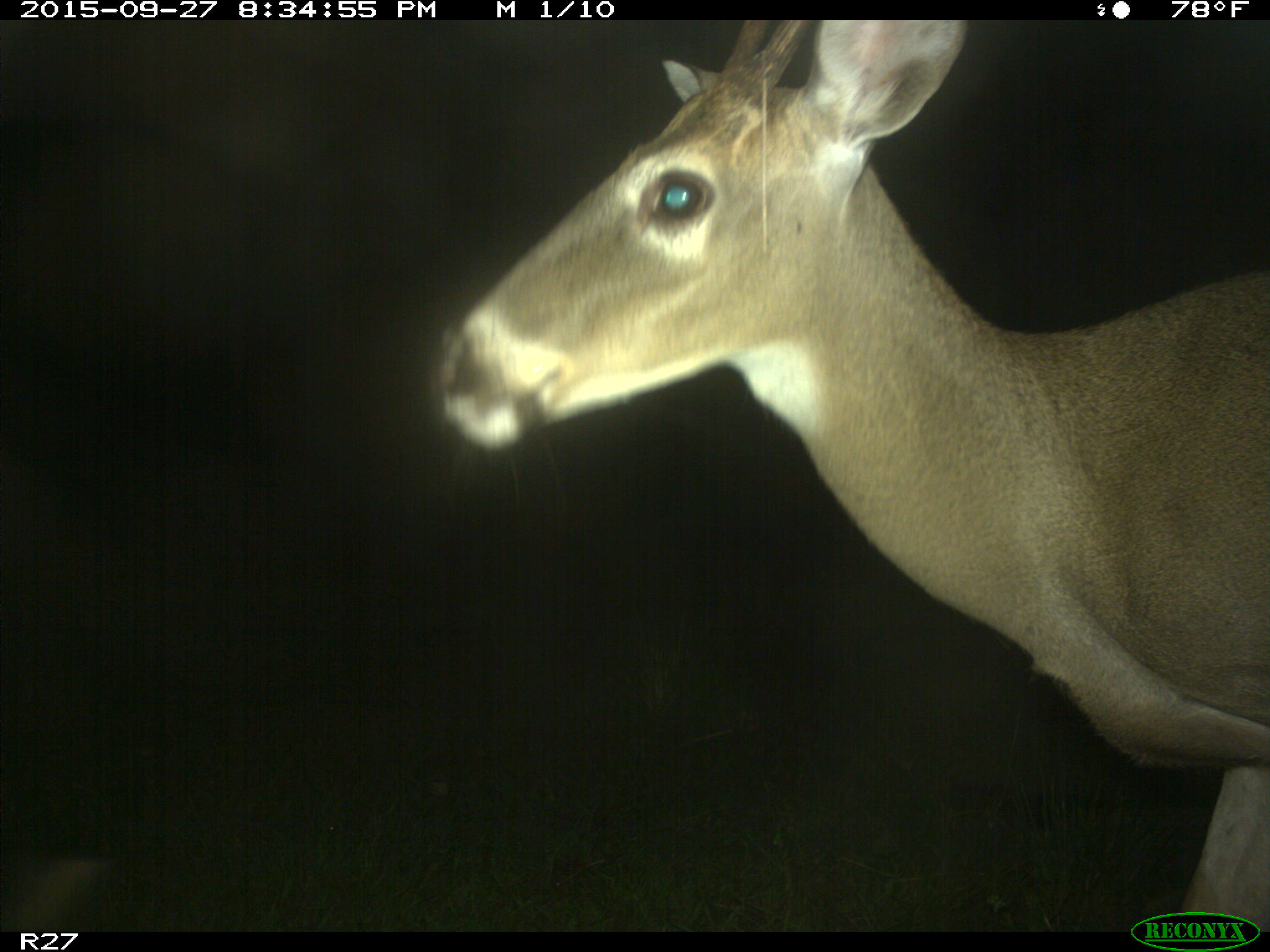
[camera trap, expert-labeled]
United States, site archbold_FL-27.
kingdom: Animalia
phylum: Chordata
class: Mammalia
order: Artiodactyla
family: Cervidae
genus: Odocoileus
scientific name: Odocoileus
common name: deer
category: unidentified deer